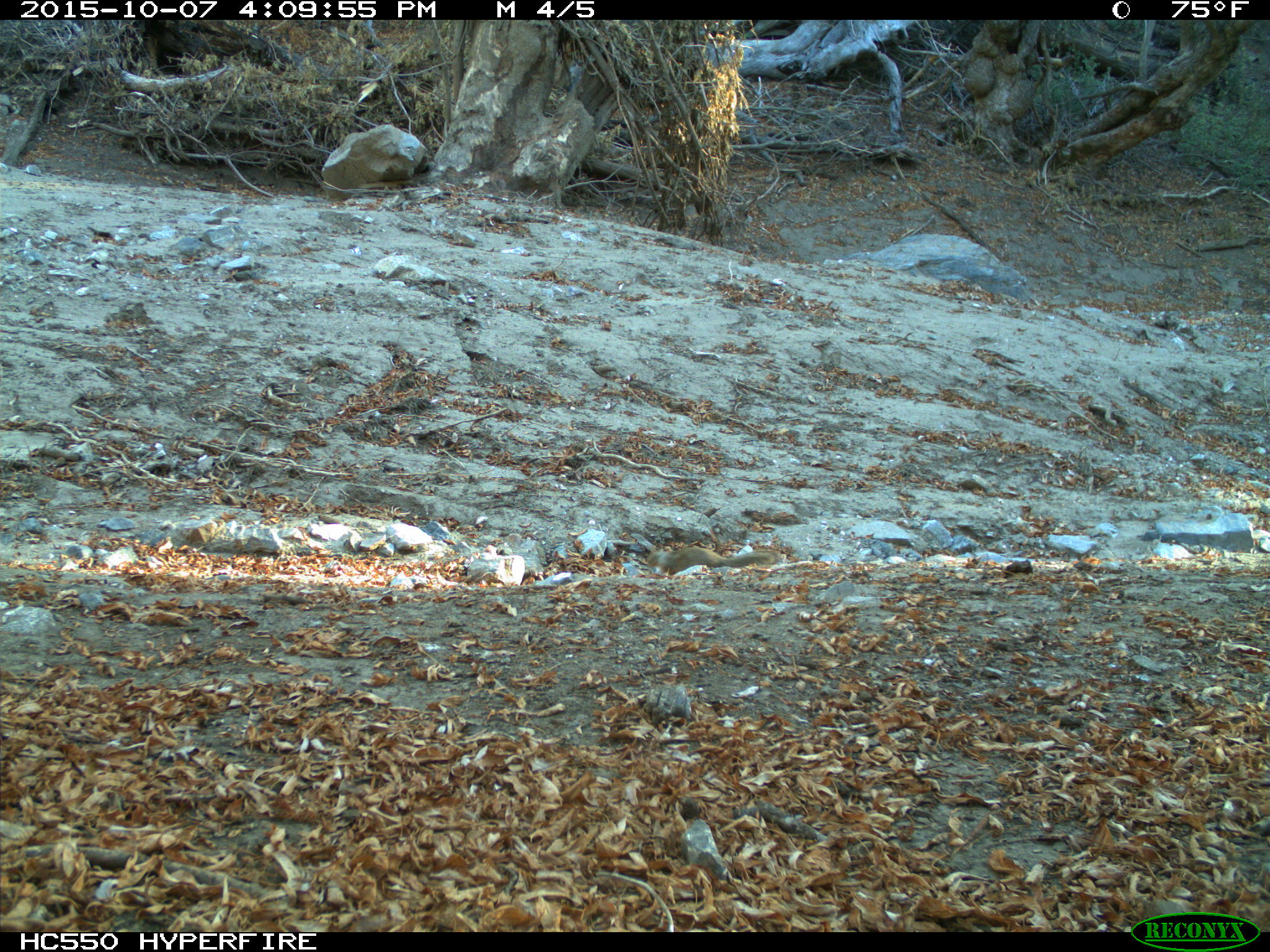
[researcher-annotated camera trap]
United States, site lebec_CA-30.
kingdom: Animalia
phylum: Chordata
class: Mammalia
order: Rodentia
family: Sciuridae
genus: Otospermophilus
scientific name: Otospermophilus beecheyi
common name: california ground squirrel